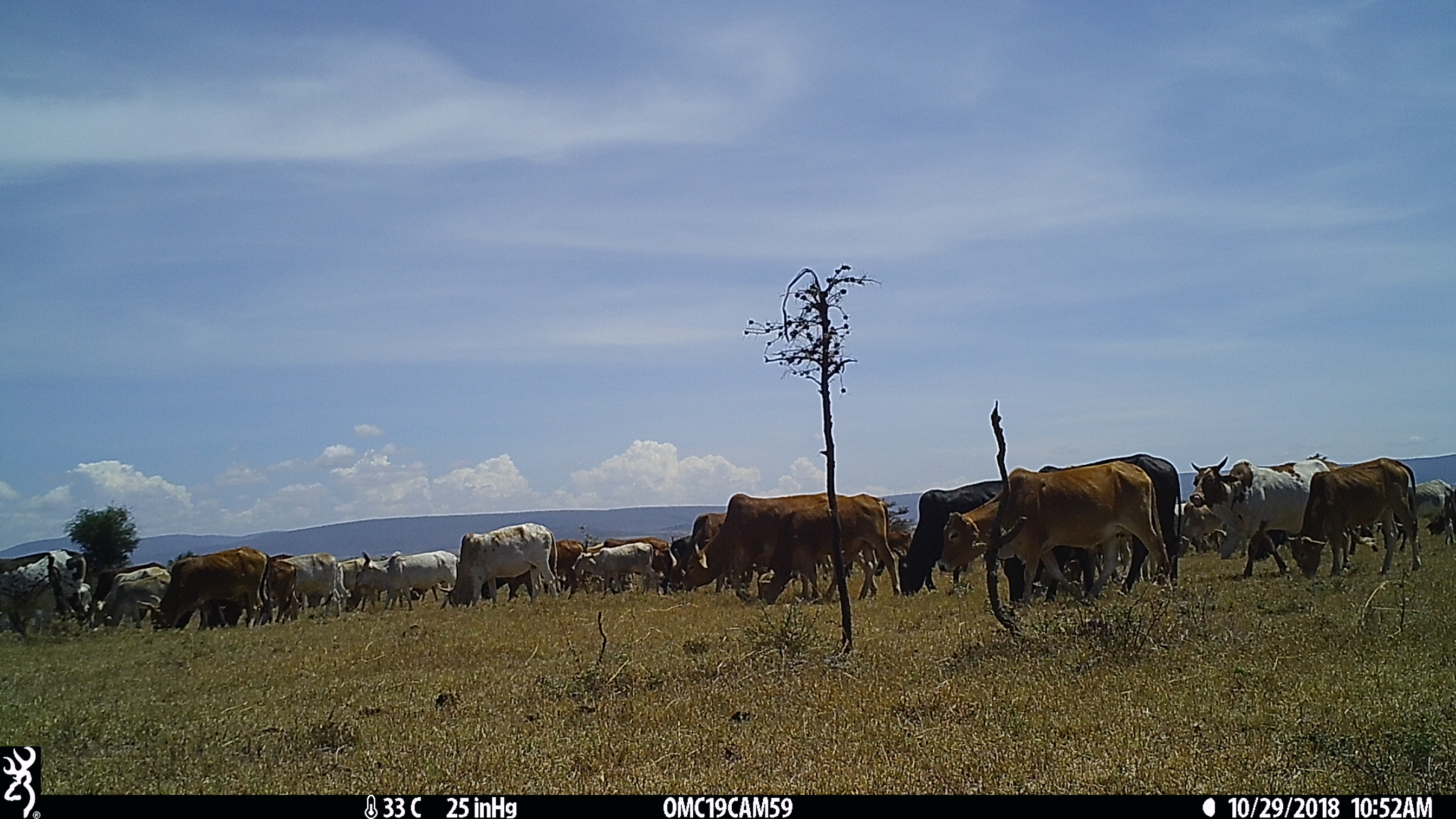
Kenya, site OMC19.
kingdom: Animalia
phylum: Chordata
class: Mammalia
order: Artiodactyla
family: Bovidae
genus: Bos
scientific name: Bos taurus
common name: cattle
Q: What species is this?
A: Cattle (Bos taurus).